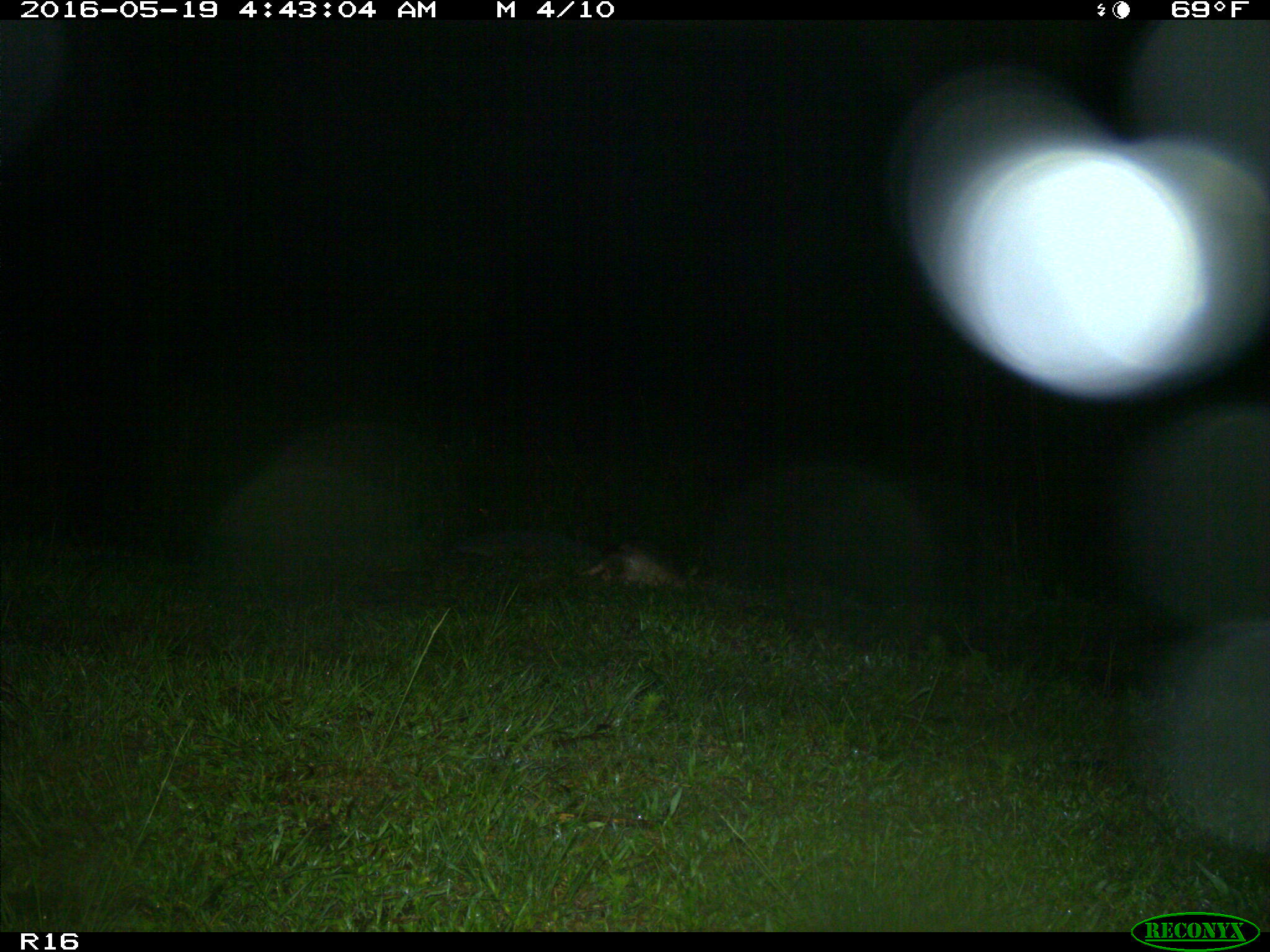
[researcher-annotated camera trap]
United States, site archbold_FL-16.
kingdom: Animalia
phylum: Chordata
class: Mammalia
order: Cingulata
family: Dasypodidae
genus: Dasypus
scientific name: Dasypus novemcinctus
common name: nine-banded armadillo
Dasypus novemcinctus (nine-banded armadillo).